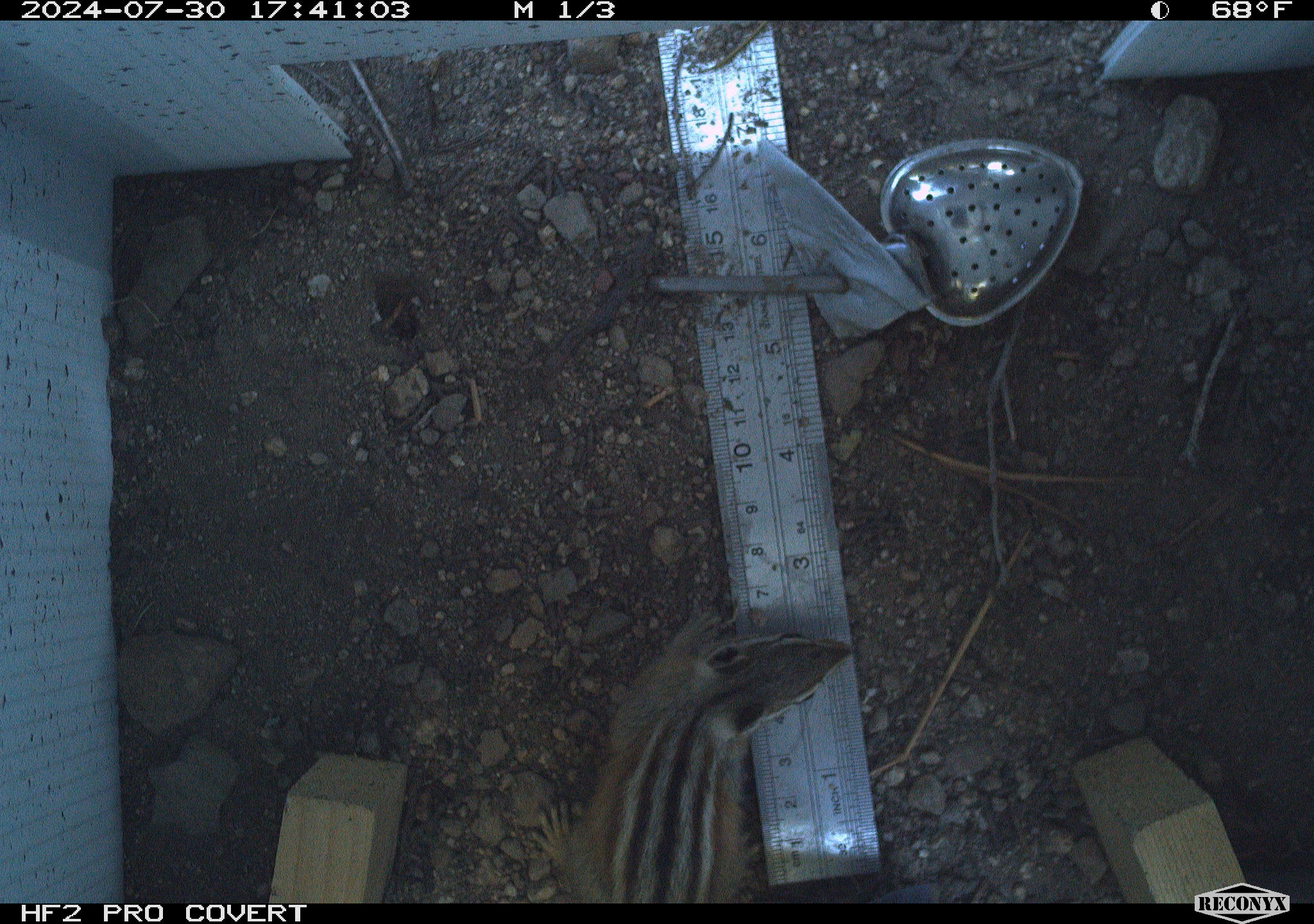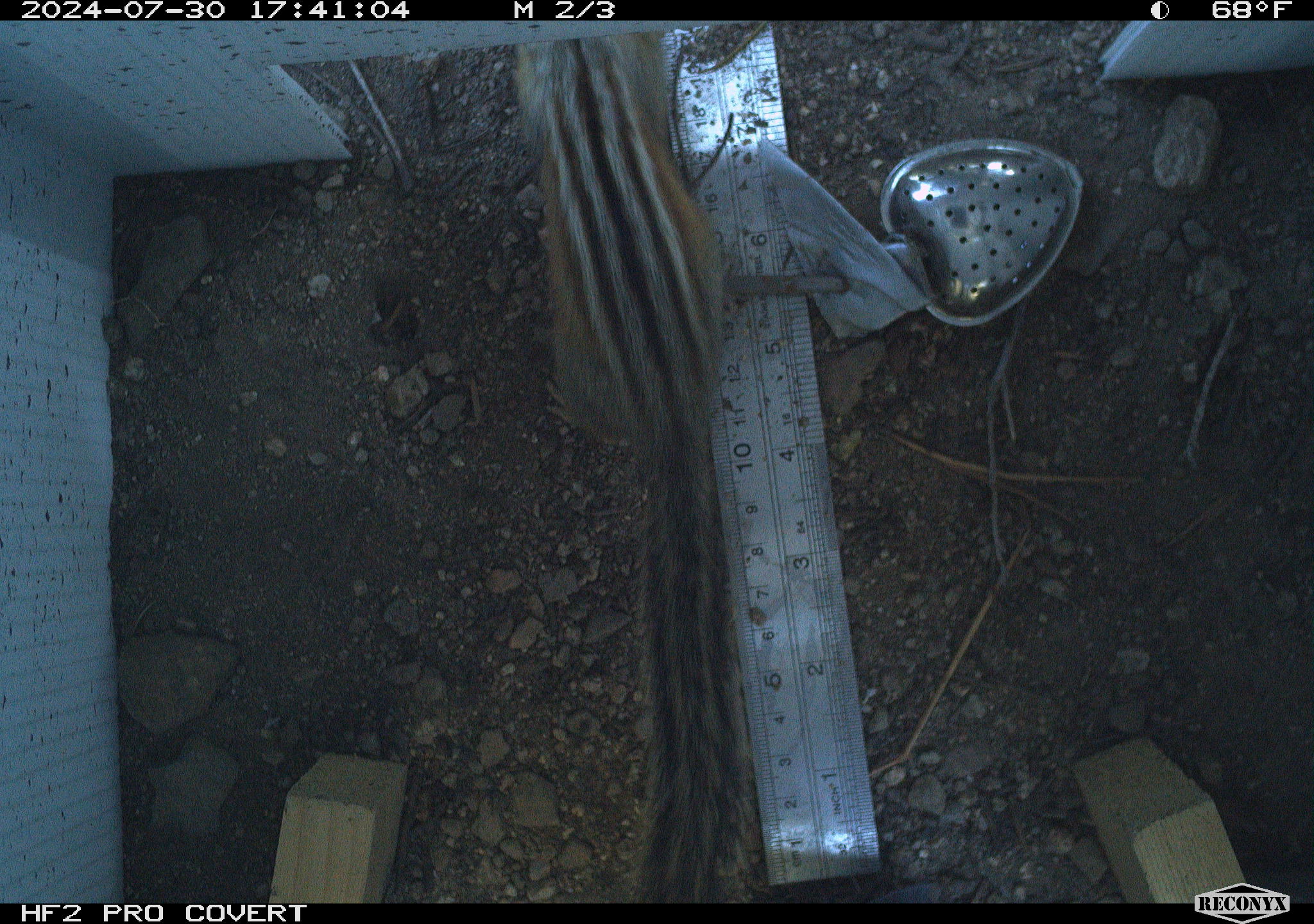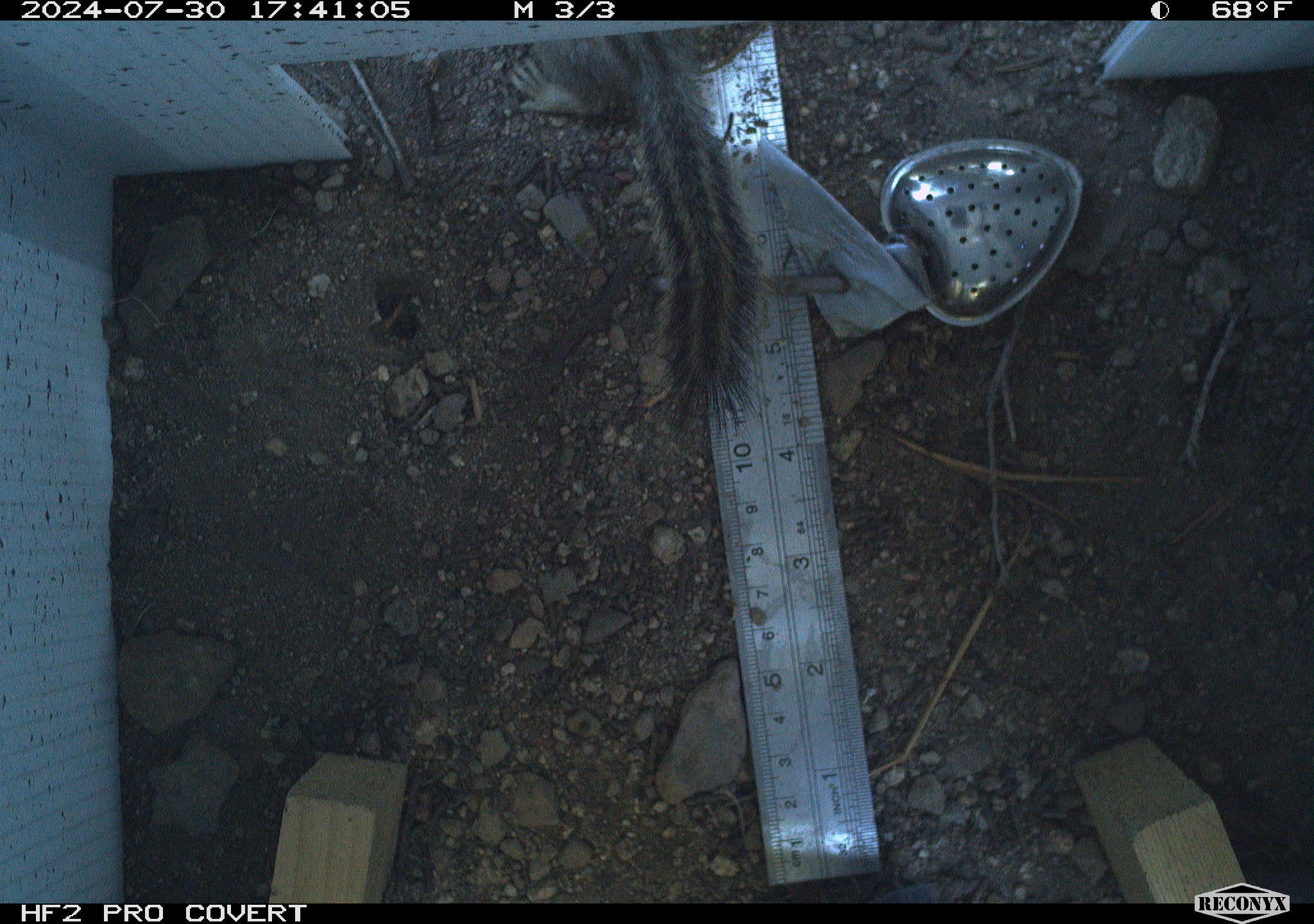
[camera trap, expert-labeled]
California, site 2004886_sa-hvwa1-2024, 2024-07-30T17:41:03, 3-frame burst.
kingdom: Animalia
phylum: Chordata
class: Mammalia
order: Rodentia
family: Sciuridae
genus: Neotamias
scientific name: Neotamias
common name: western chipmunks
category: neotamias species